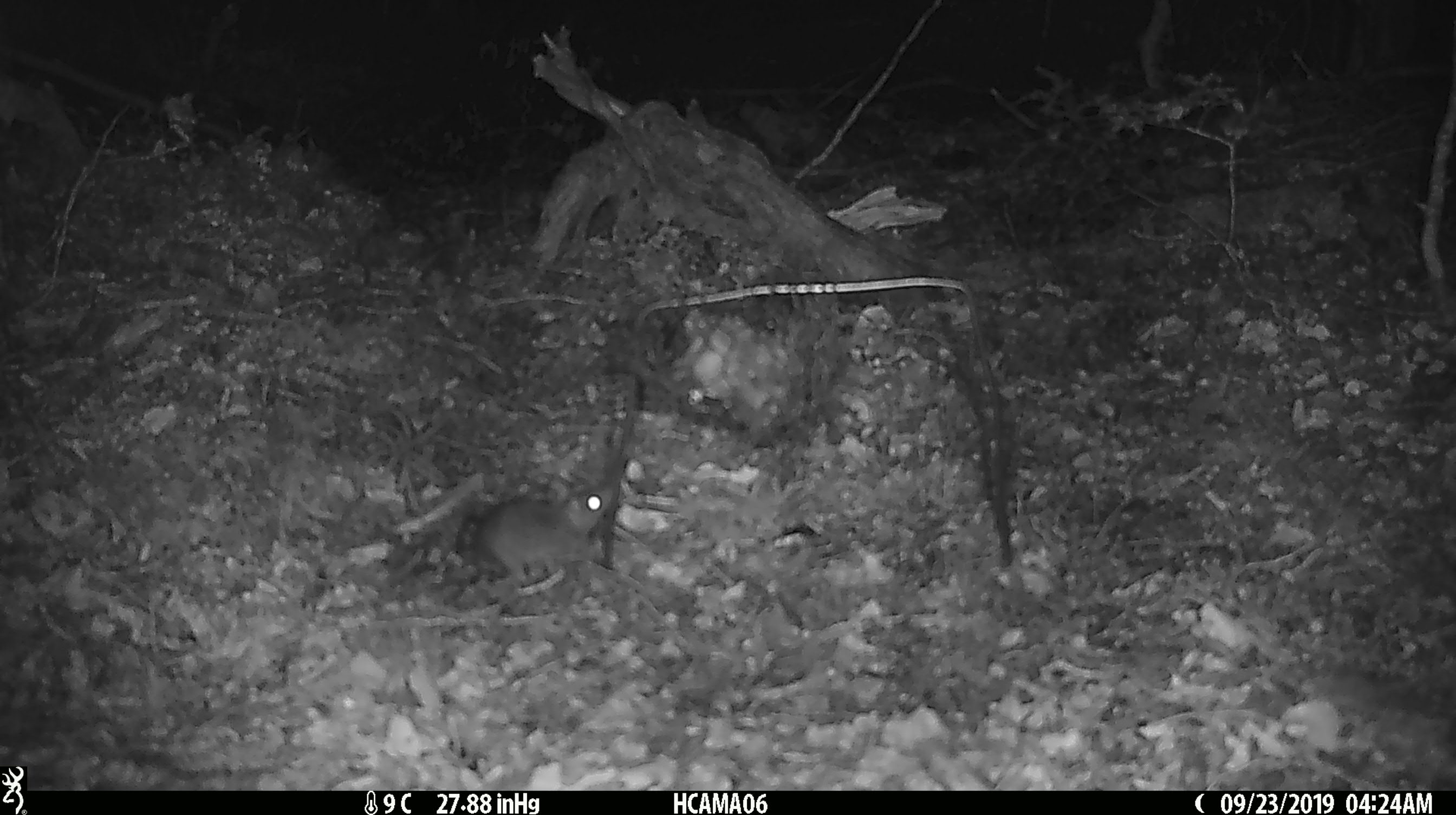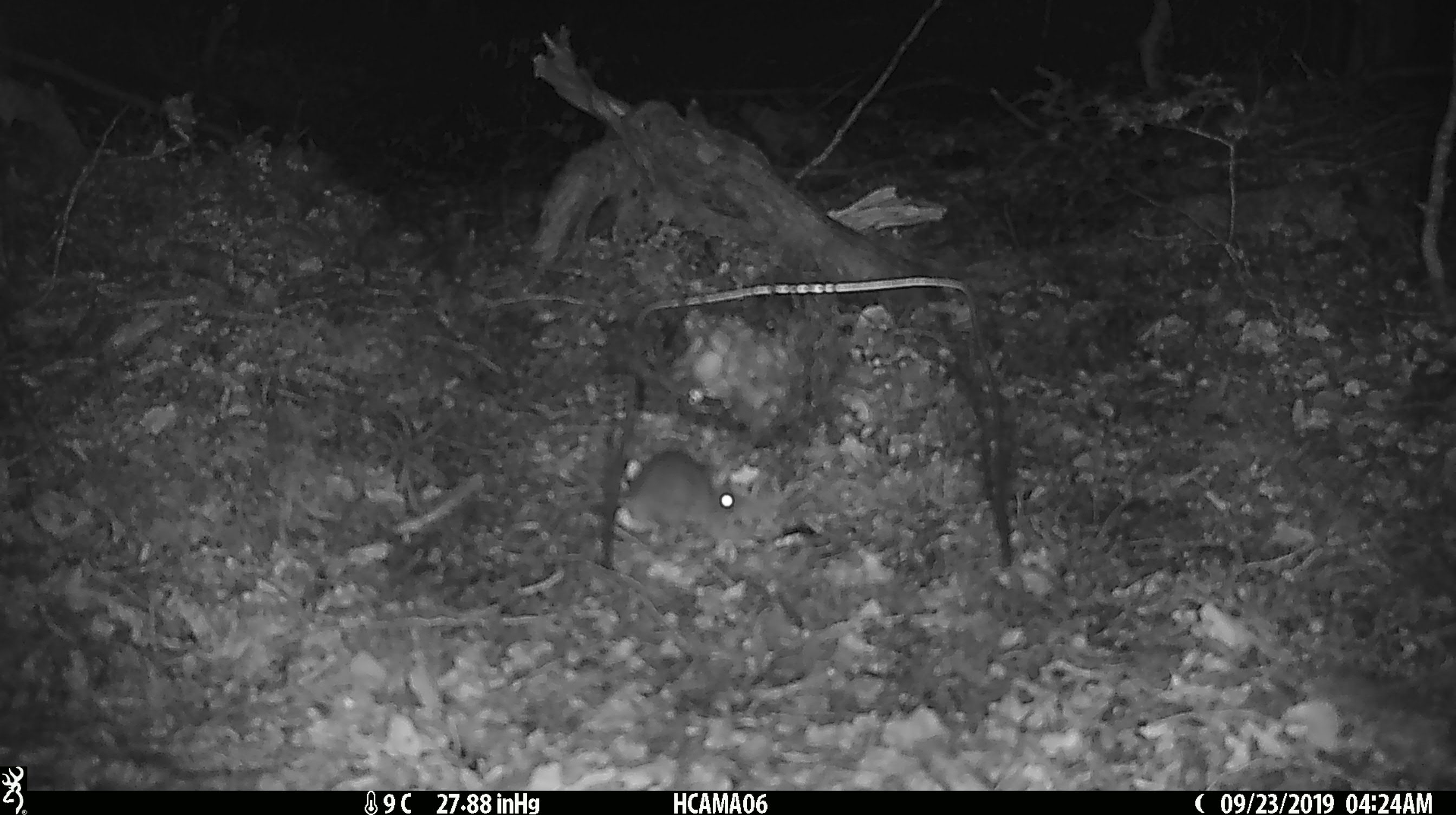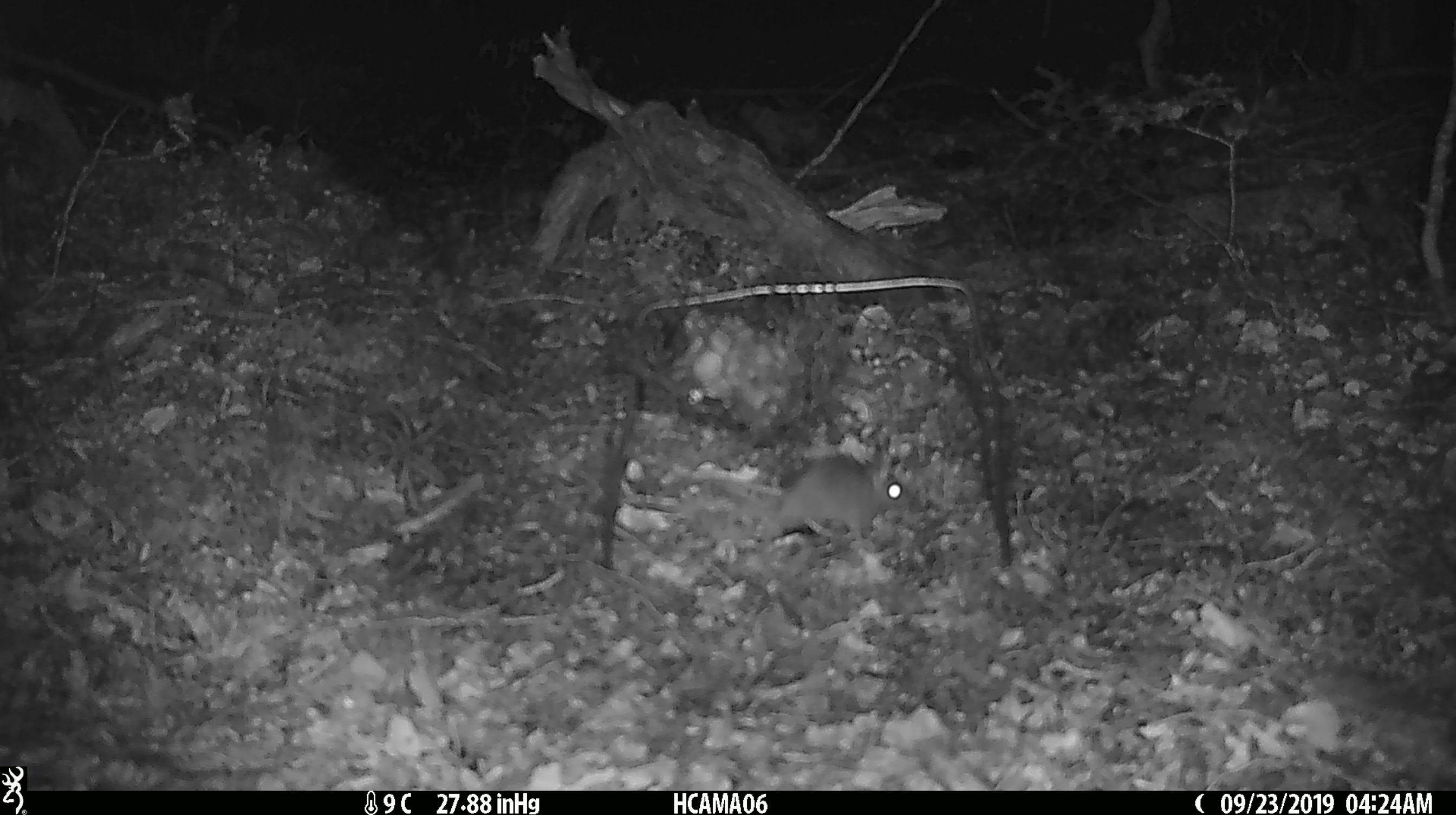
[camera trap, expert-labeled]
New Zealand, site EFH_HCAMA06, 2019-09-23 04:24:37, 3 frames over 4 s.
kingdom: Animalia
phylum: Chordata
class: Mammalia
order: Rodentia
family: Muridae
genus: Mus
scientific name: Mus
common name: mouse